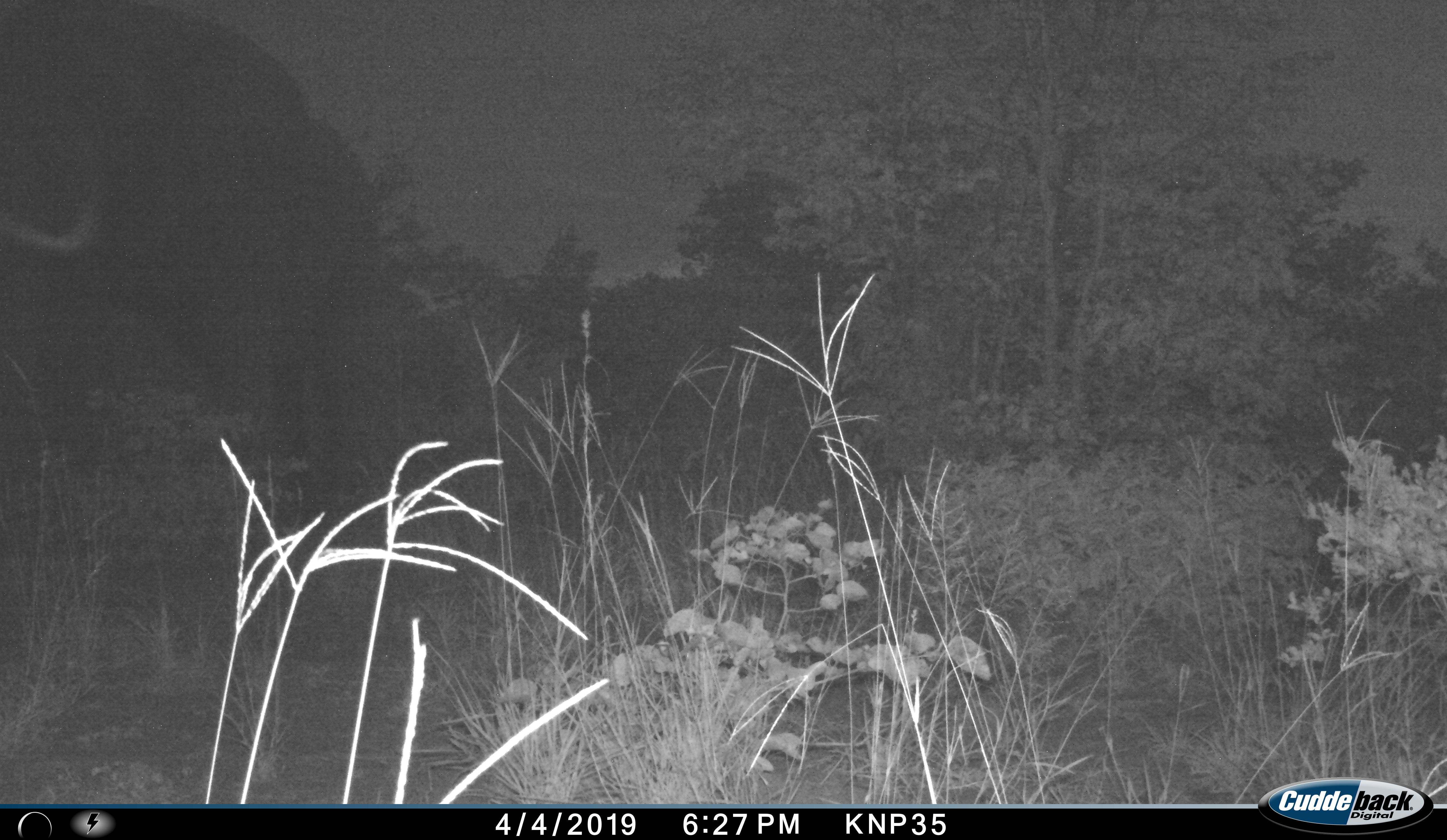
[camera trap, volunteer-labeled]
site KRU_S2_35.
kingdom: Animalia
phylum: Chordata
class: Mammalia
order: Proboscidea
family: Elephantidae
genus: Loxodonta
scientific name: Loxodonta africana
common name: african bush elephant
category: elephant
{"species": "elephant (african bush elephant) (Loxodonta africana)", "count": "1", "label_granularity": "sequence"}